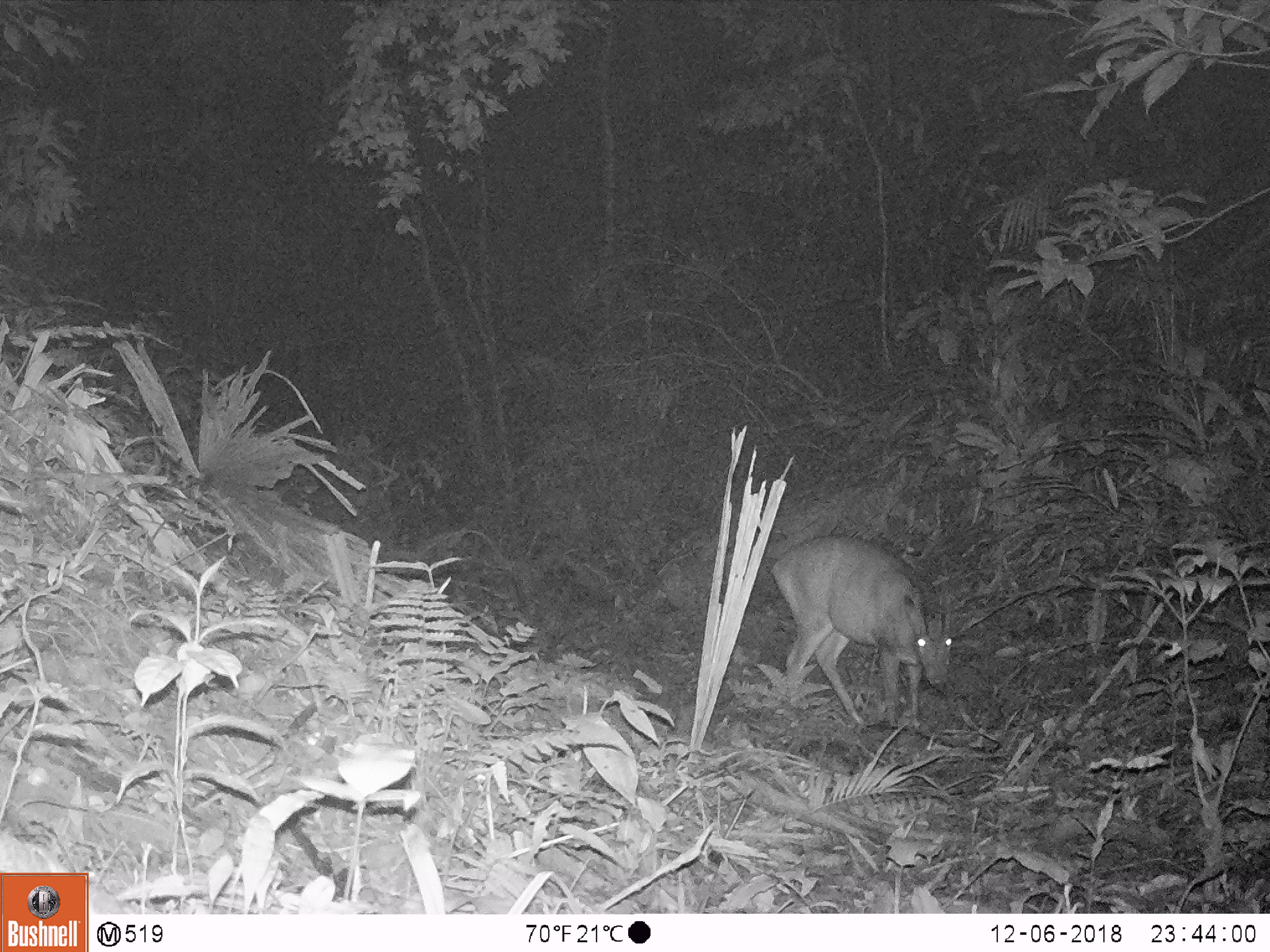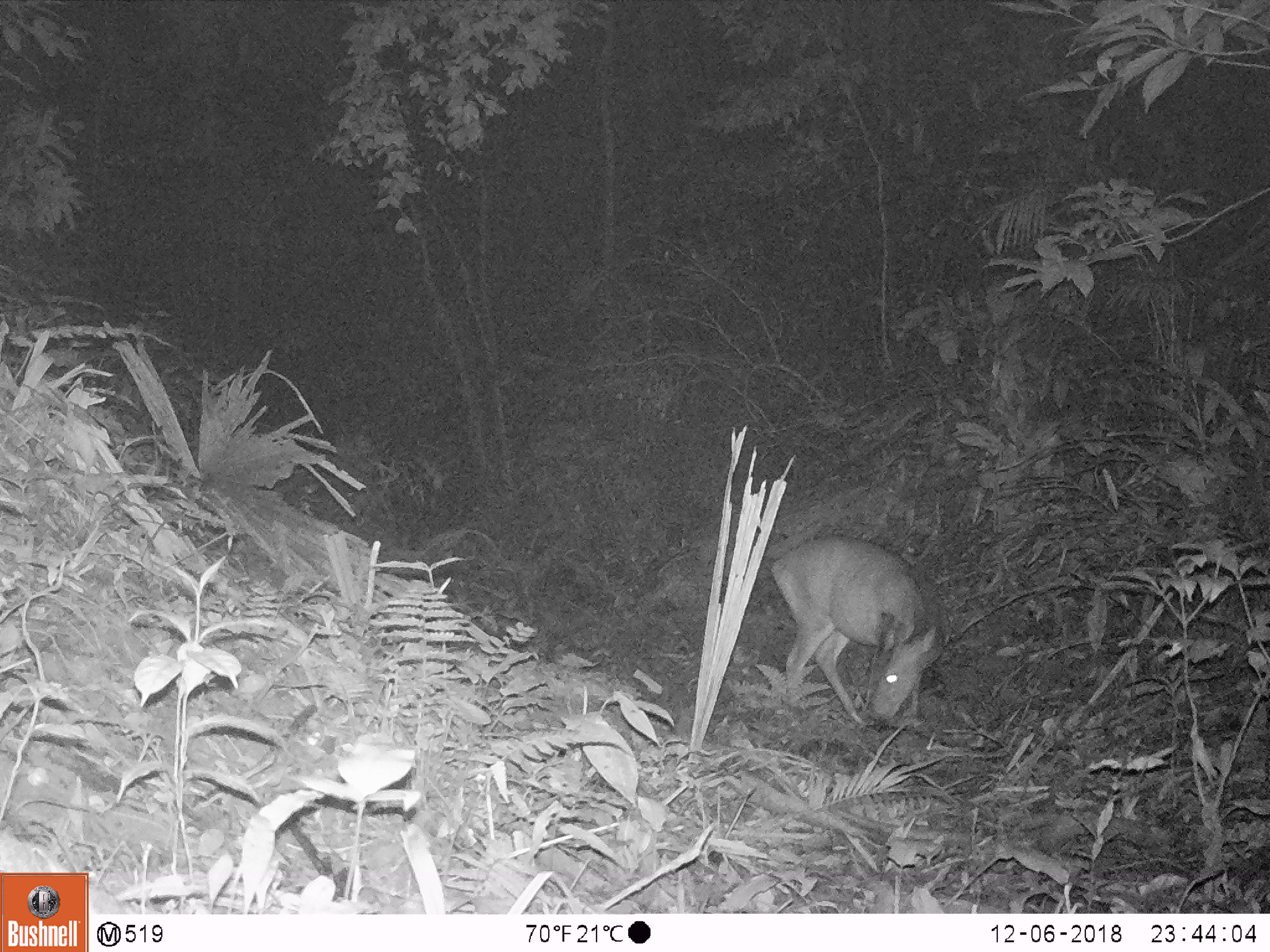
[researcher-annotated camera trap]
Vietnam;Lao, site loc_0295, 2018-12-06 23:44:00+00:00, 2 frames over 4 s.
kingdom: Animalia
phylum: Chordata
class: Mammalia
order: Artiodactyla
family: Cervidae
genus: Muntiacus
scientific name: Muntiacus vuquangensis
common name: large-antlered muntjac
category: large antlered muntjac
Large antlered muntjac (large-antlered muntjac) (Muntiacus vuquangensis). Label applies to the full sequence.